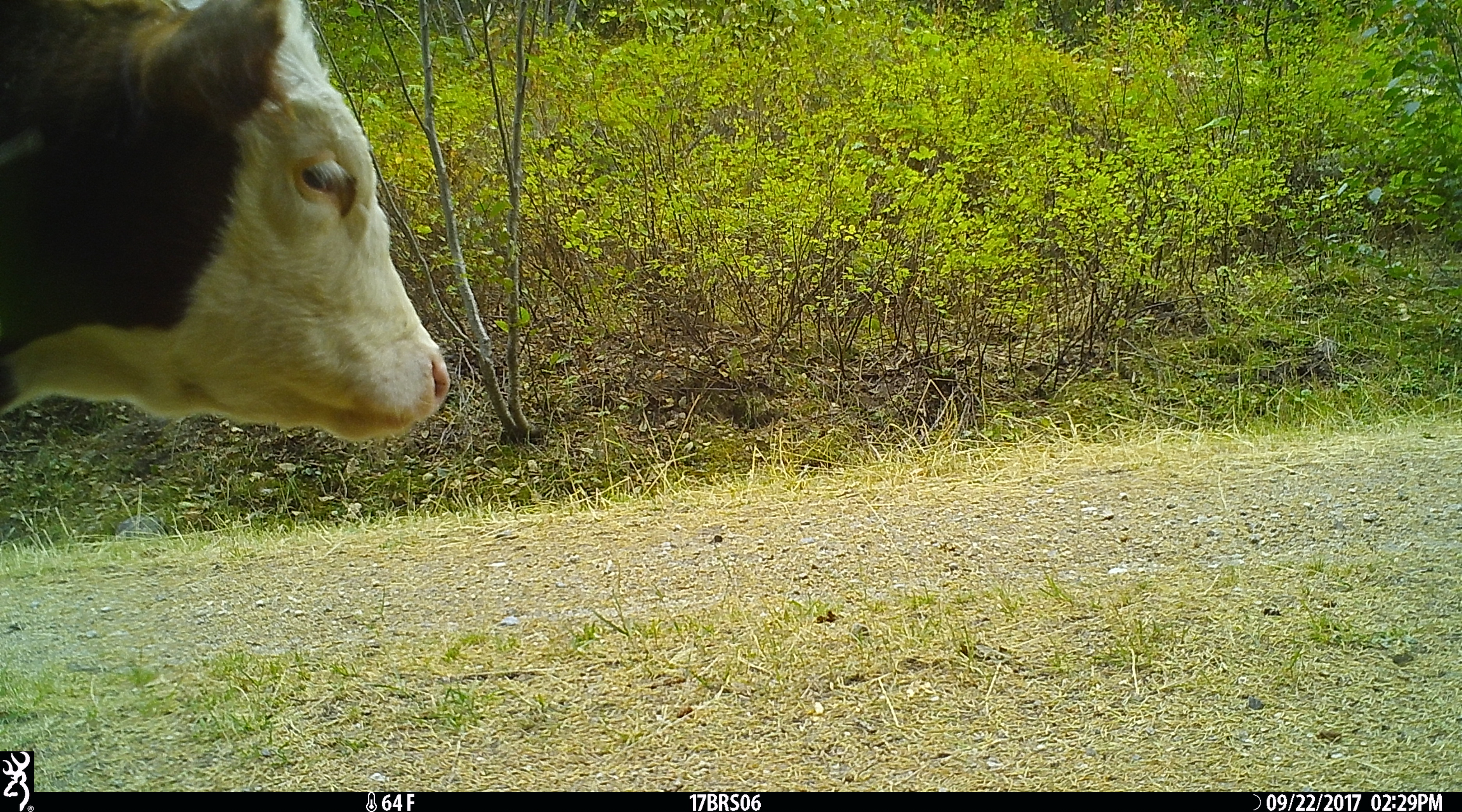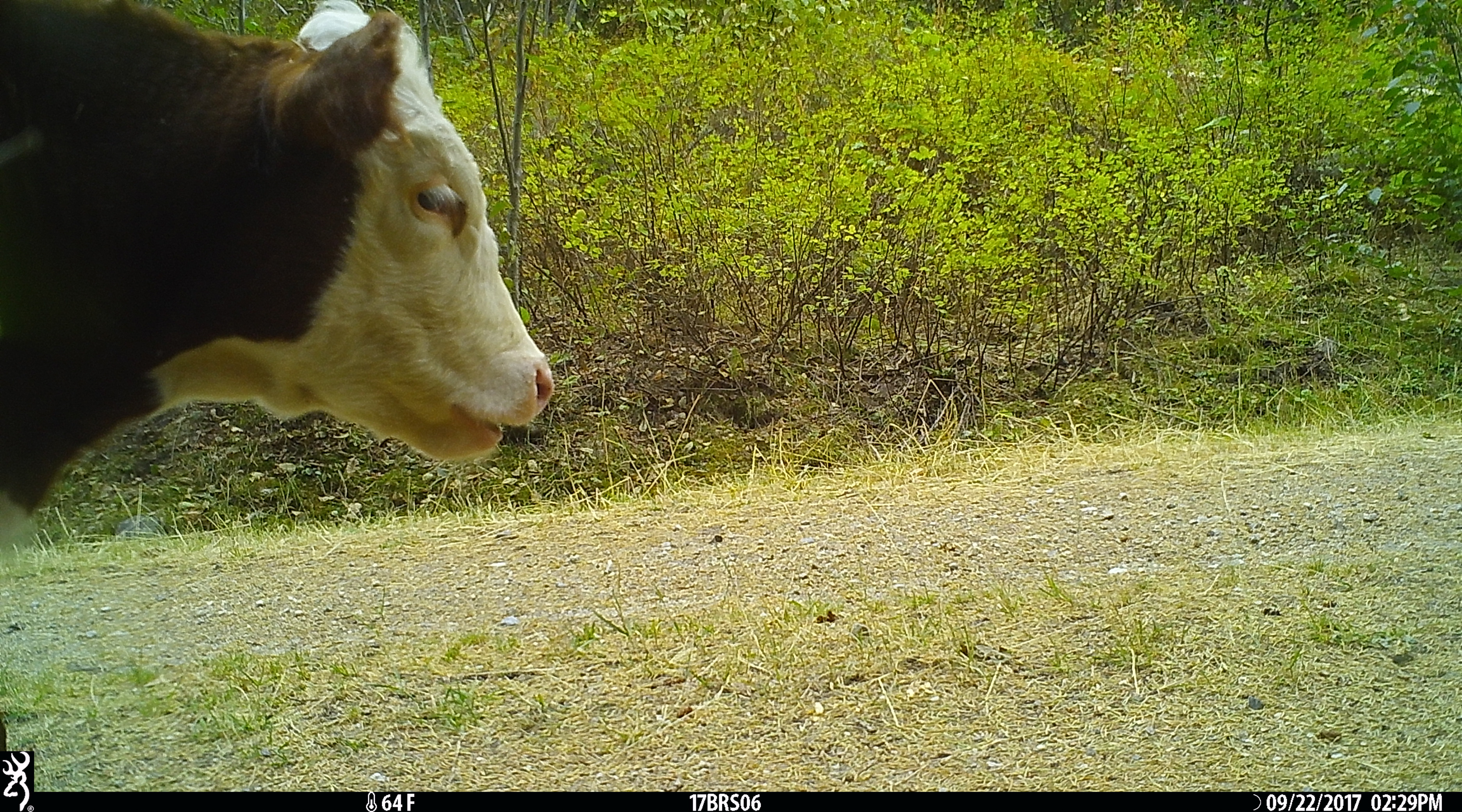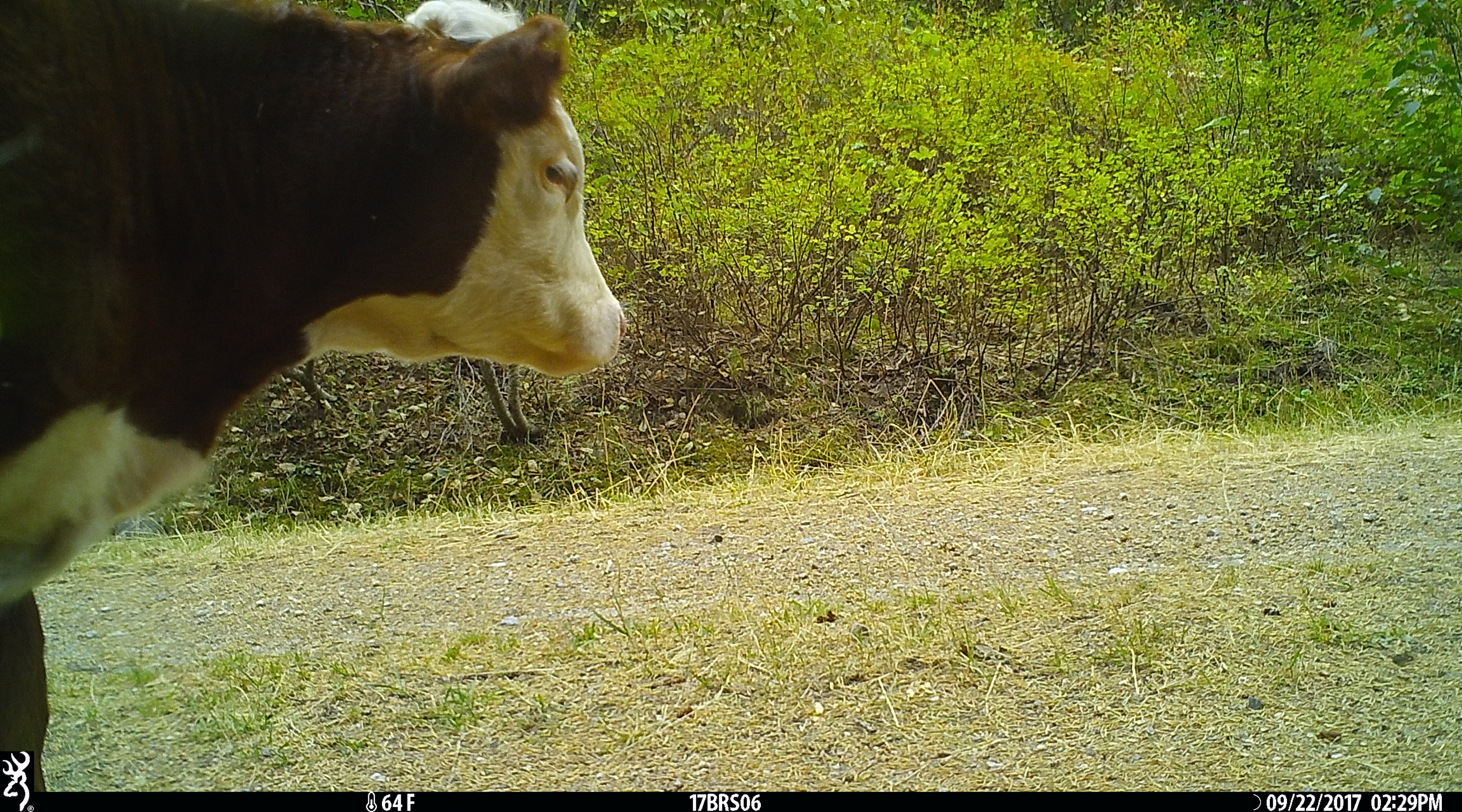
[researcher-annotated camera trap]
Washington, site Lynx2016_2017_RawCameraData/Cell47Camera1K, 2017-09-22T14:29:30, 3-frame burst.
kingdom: Animalia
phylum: Chordata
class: Mammalia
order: Artiodactyla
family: Bovidae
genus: Bos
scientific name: Bos taurus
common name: domestic cattle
Domestic cattle (Bos taurus). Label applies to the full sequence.